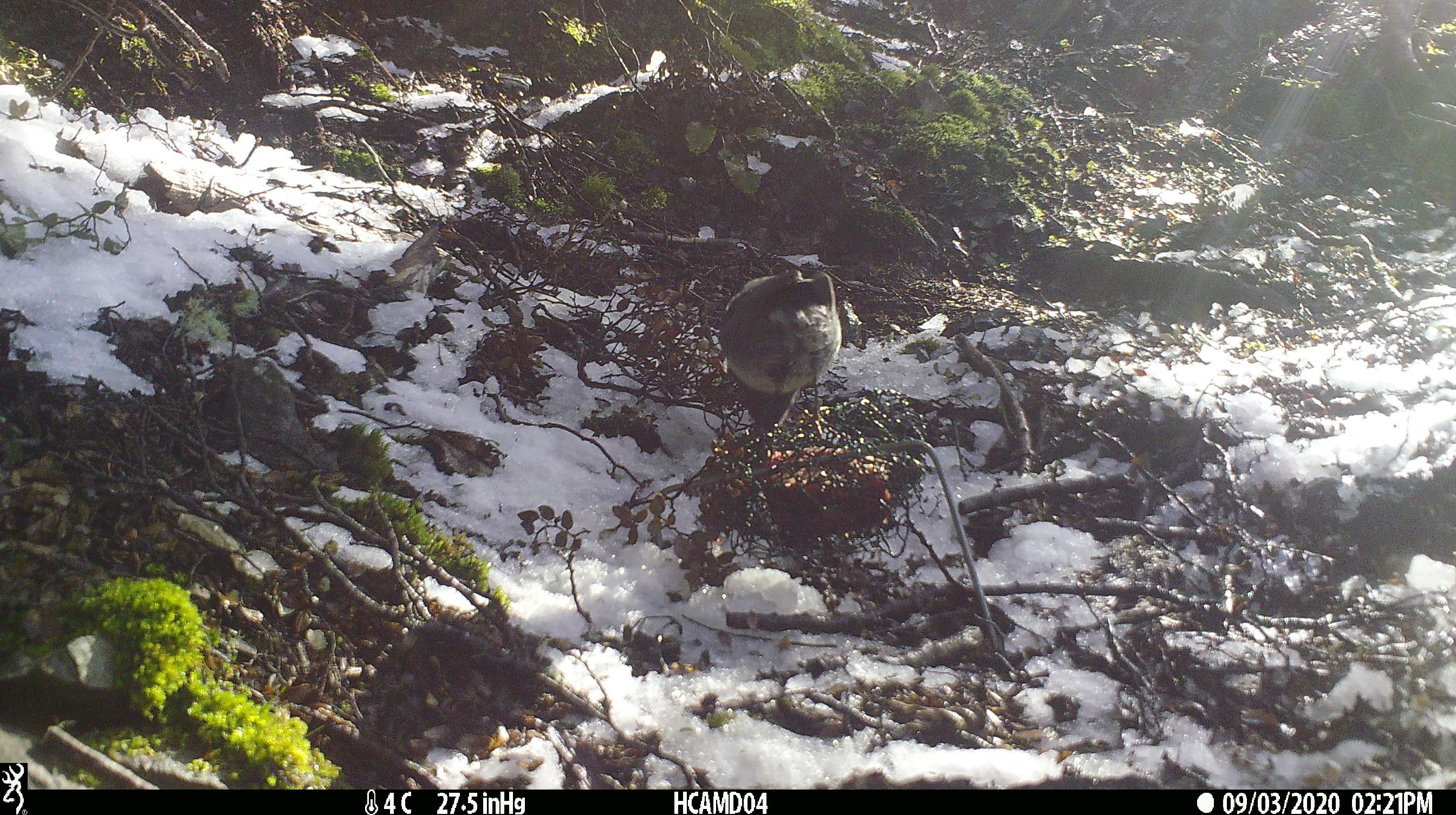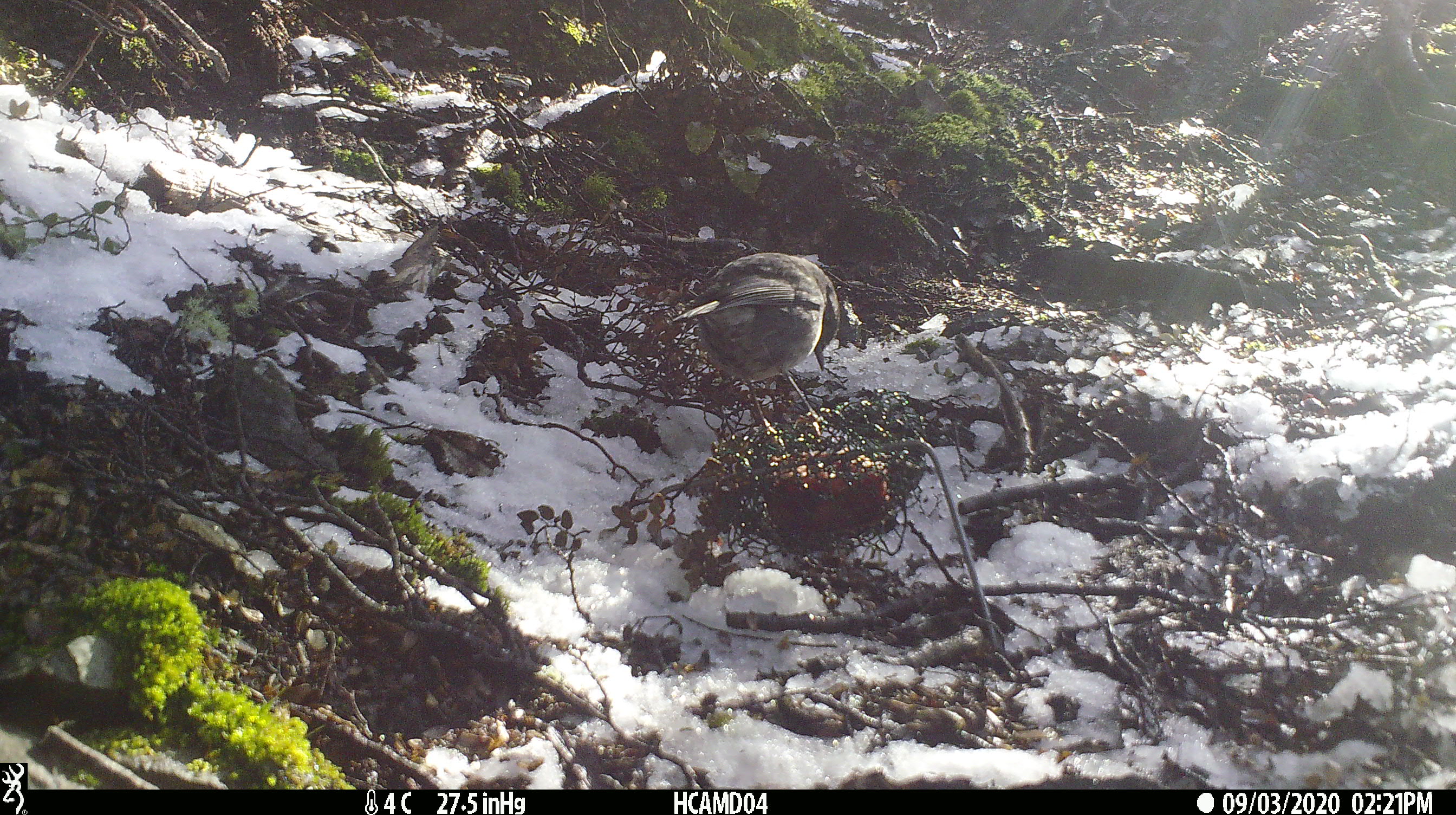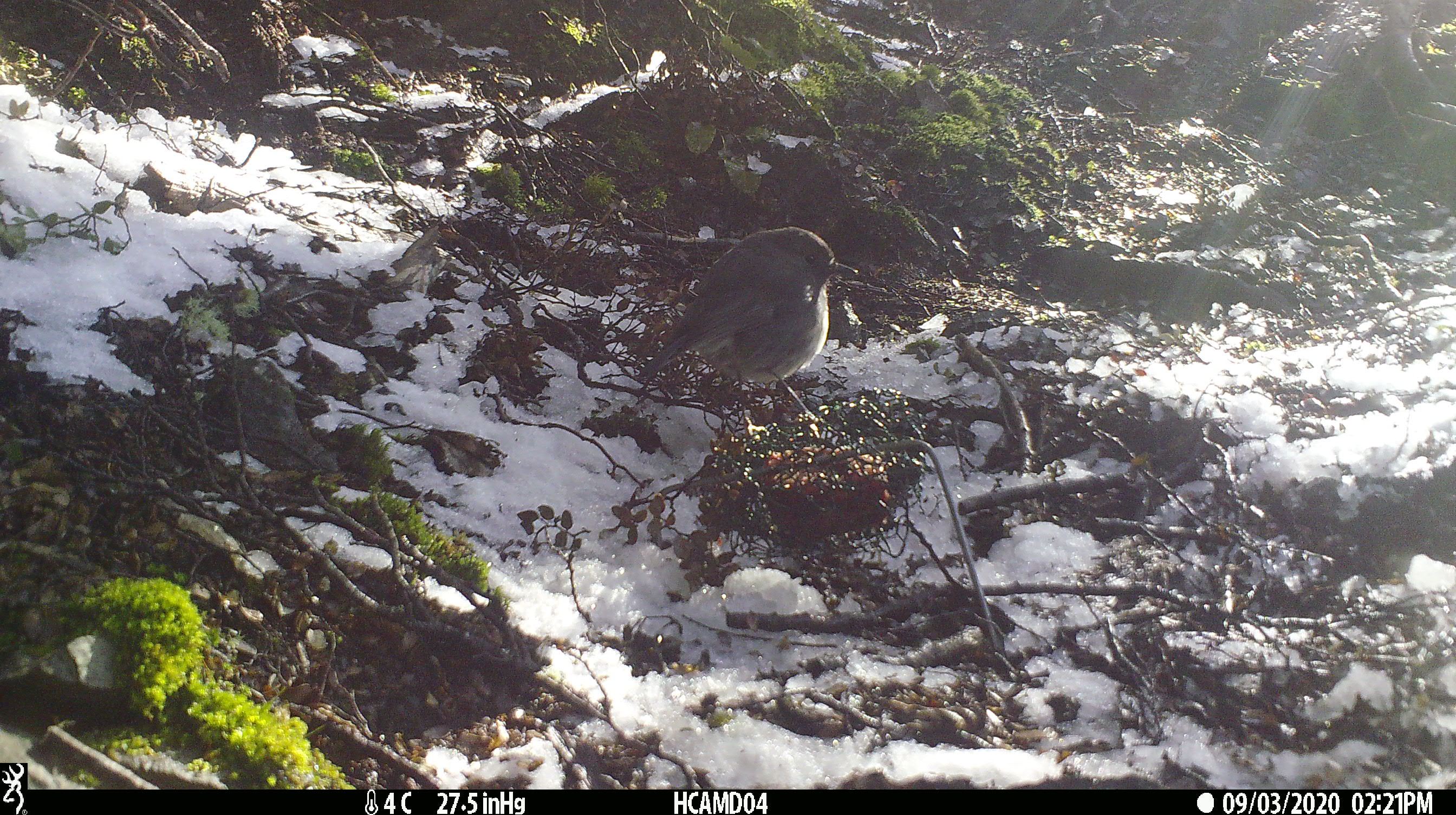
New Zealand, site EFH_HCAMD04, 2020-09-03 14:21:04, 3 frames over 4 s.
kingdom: Animalia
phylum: Chordata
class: Aves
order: Passeriformes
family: Petroicidae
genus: Petroica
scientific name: Petroica australis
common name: new zealand robin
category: robin